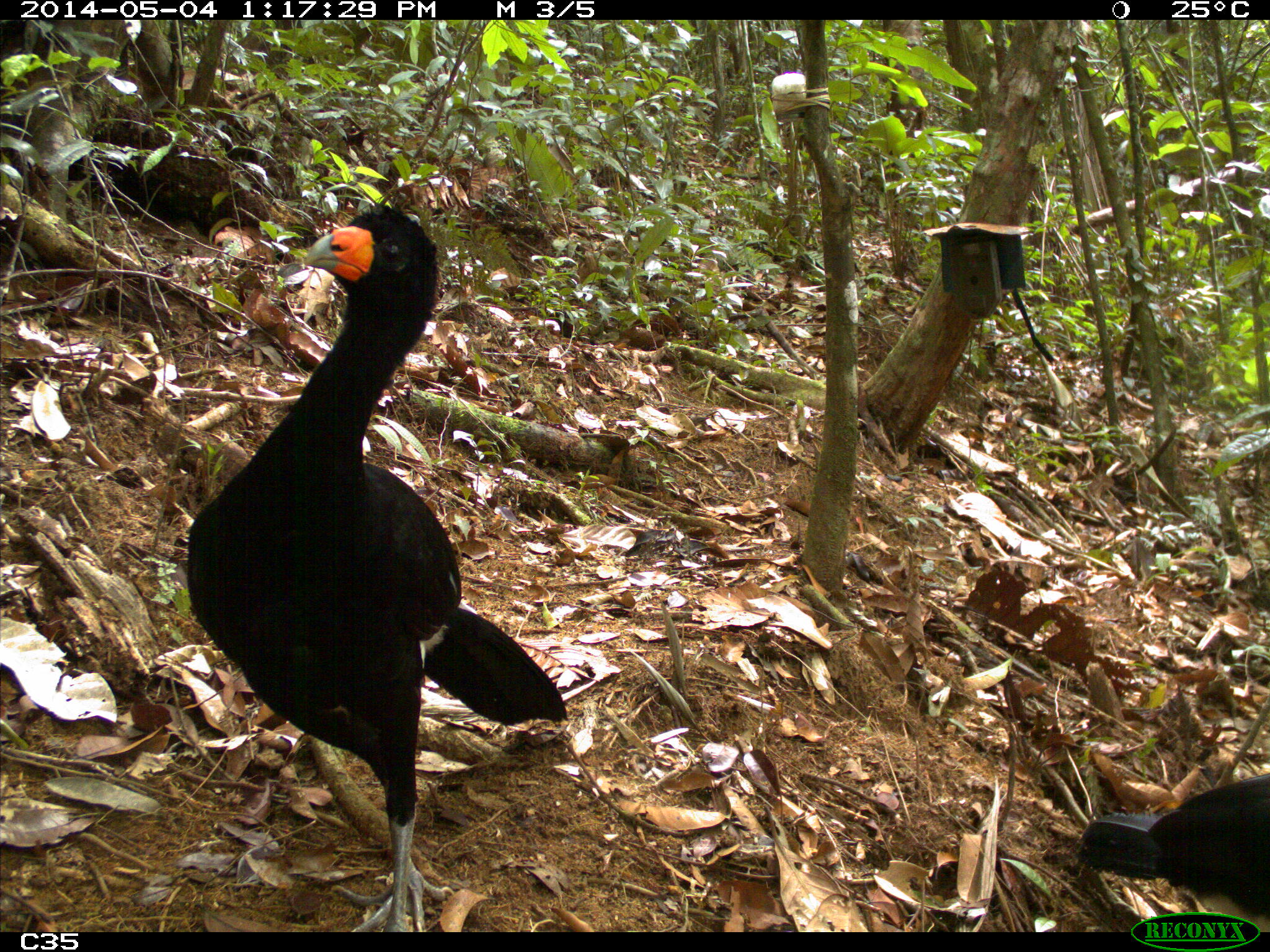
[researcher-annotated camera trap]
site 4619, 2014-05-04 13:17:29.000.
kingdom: Animalia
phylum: Chordata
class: Aves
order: Galliformes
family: Cracidae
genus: Crax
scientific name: Crax alector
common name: black curassow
Crax alector (black curassow), count 2, age adult, sex female.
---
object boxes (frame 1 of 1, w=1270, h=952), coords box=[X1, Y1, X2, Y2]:
crax alector: box=[182, 203, 568, 932]; box=[1074, 773, 1268, 932]